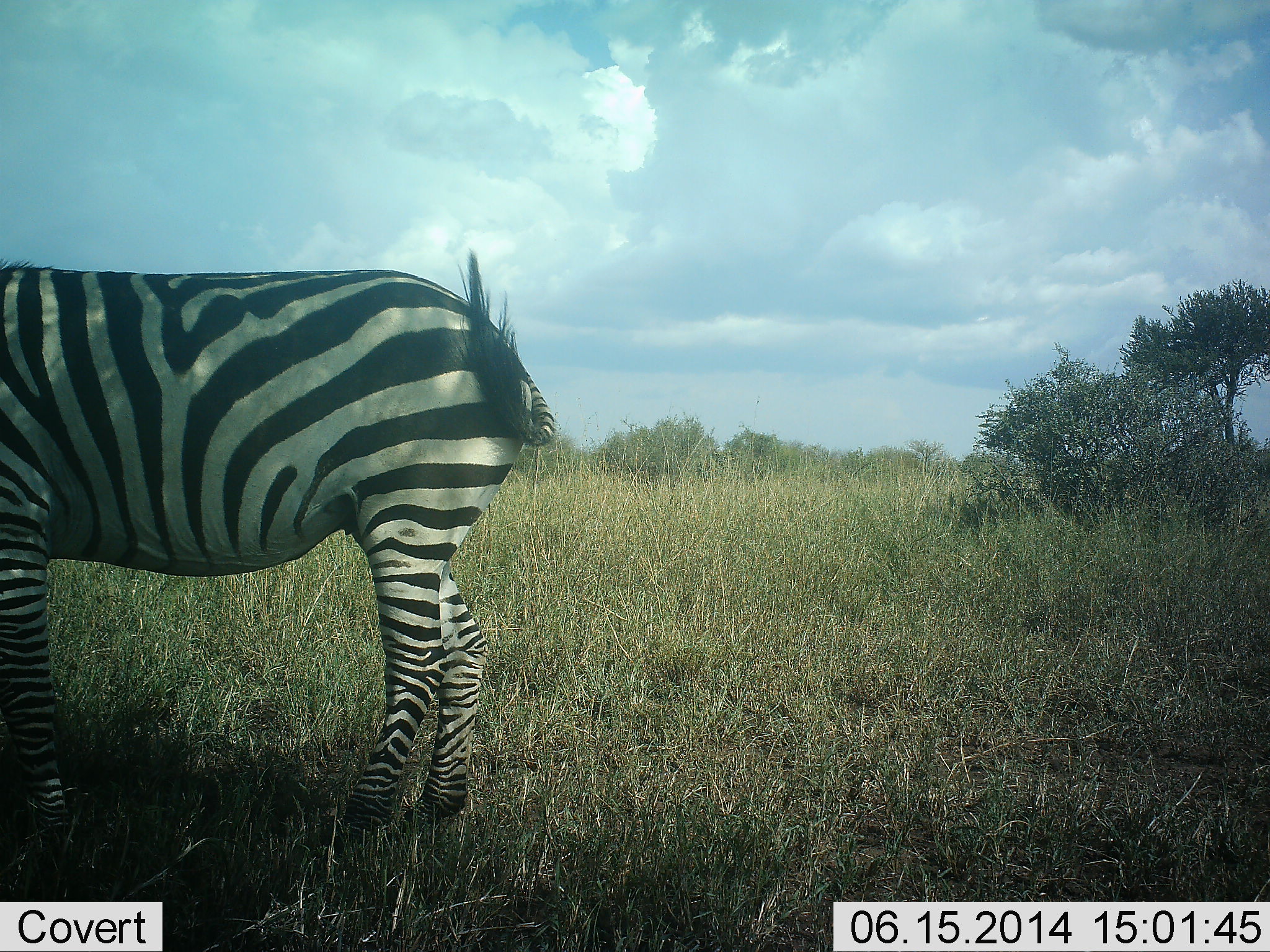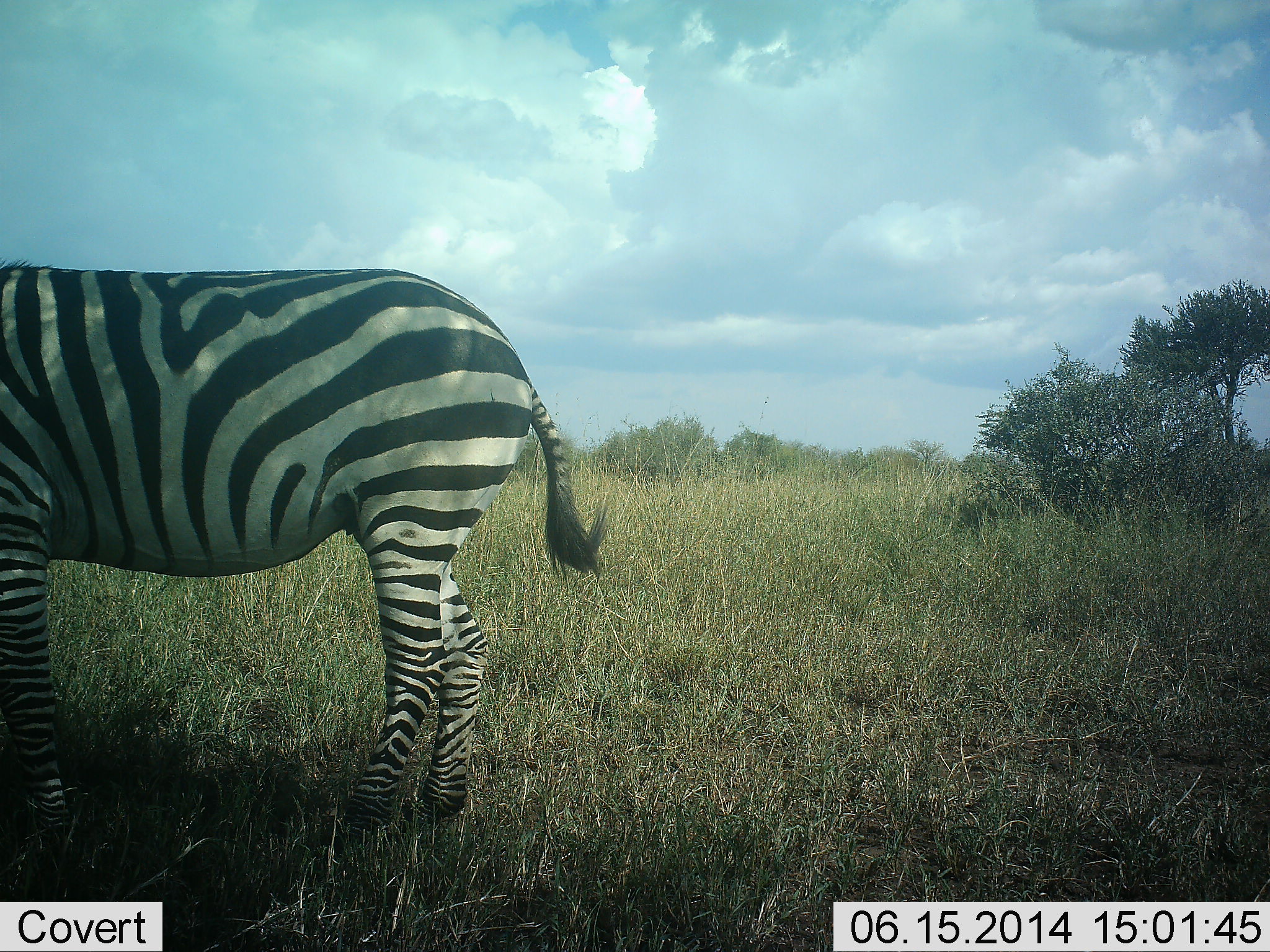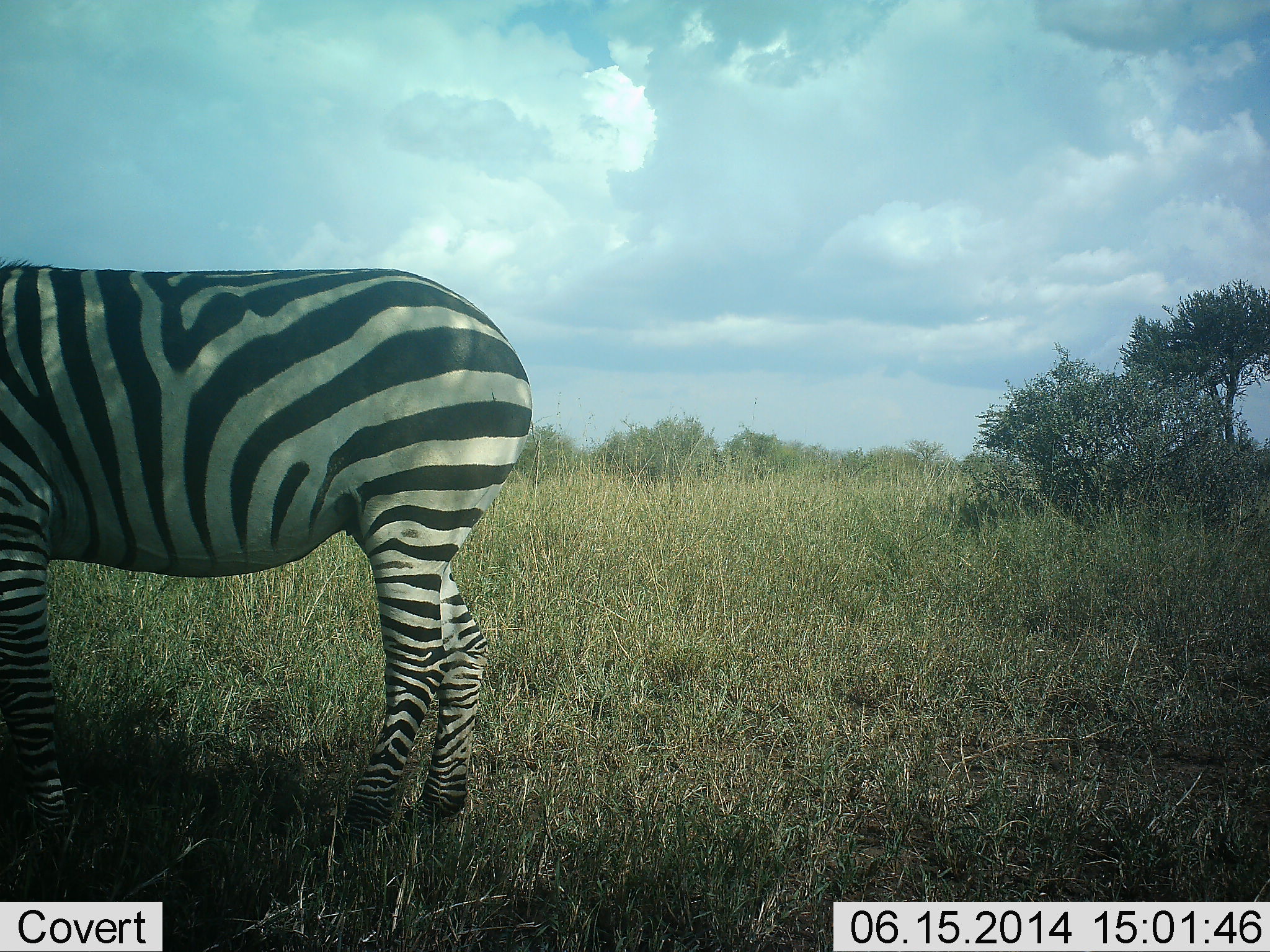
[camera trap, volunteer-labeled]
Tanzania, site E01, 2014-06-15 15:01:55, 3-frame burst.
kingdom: Animalia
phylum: Chordata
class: Mammalia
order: Perissodactyla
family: Equidae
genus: Equus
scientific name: Equus quagga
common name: plains zebra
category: zebra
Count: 1.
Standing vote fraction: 90%.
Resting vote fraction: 0%.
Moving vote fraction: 10%.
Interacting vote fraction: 0%.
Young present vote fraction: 0%.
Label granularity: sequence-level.